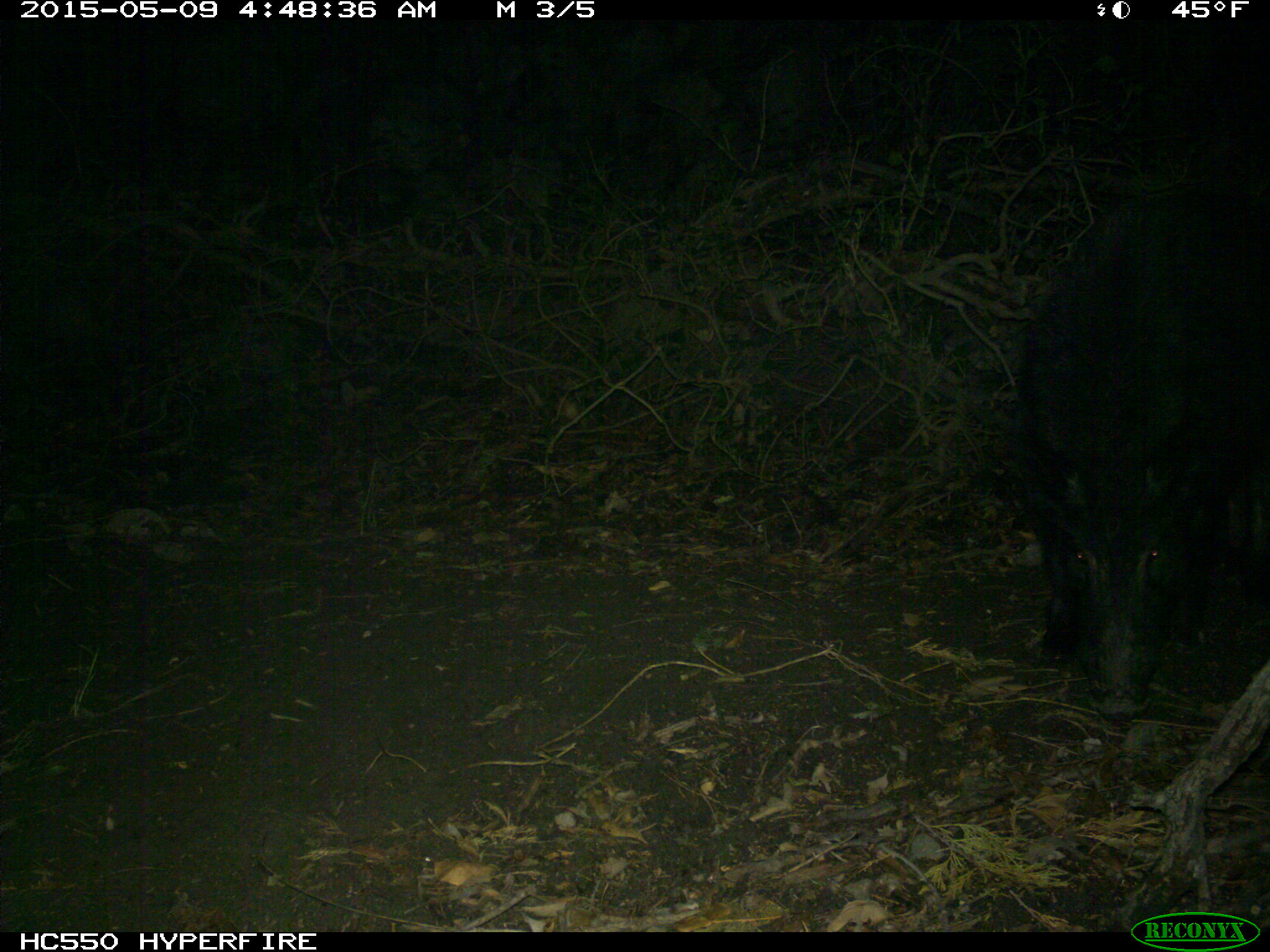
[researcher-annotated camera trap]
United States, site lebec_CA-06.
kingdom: Animalia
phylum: Chordata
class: Mammalia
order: Artiodactyla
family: Suidae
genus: Sus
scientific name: Sus scrofa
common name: wild boar